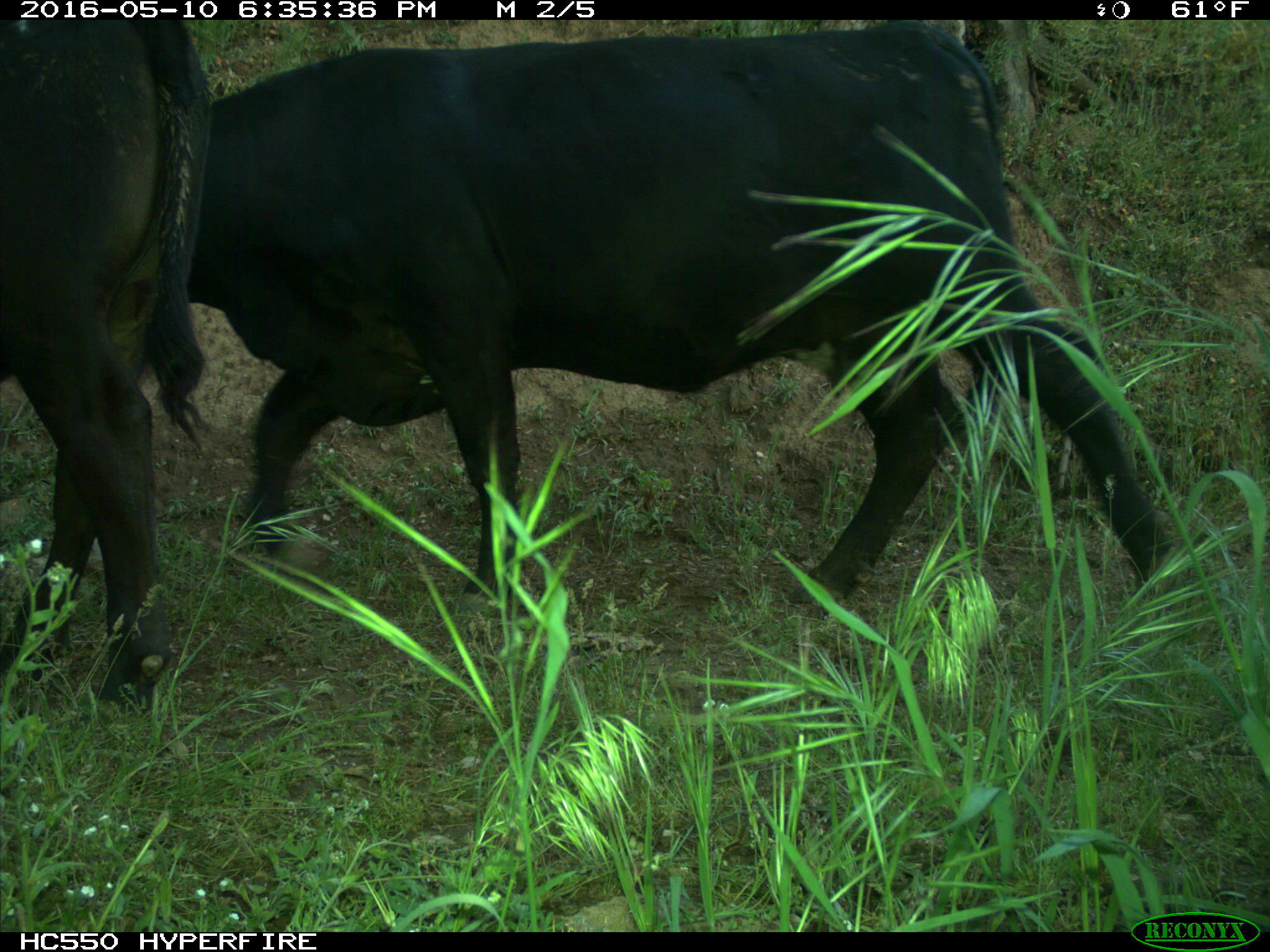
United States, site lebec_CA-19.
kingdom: Animalia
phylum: Chordata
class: Mammalia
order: Artiodactyla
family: Bovidae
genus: Bos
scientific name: Bos taurus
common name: domestic cow